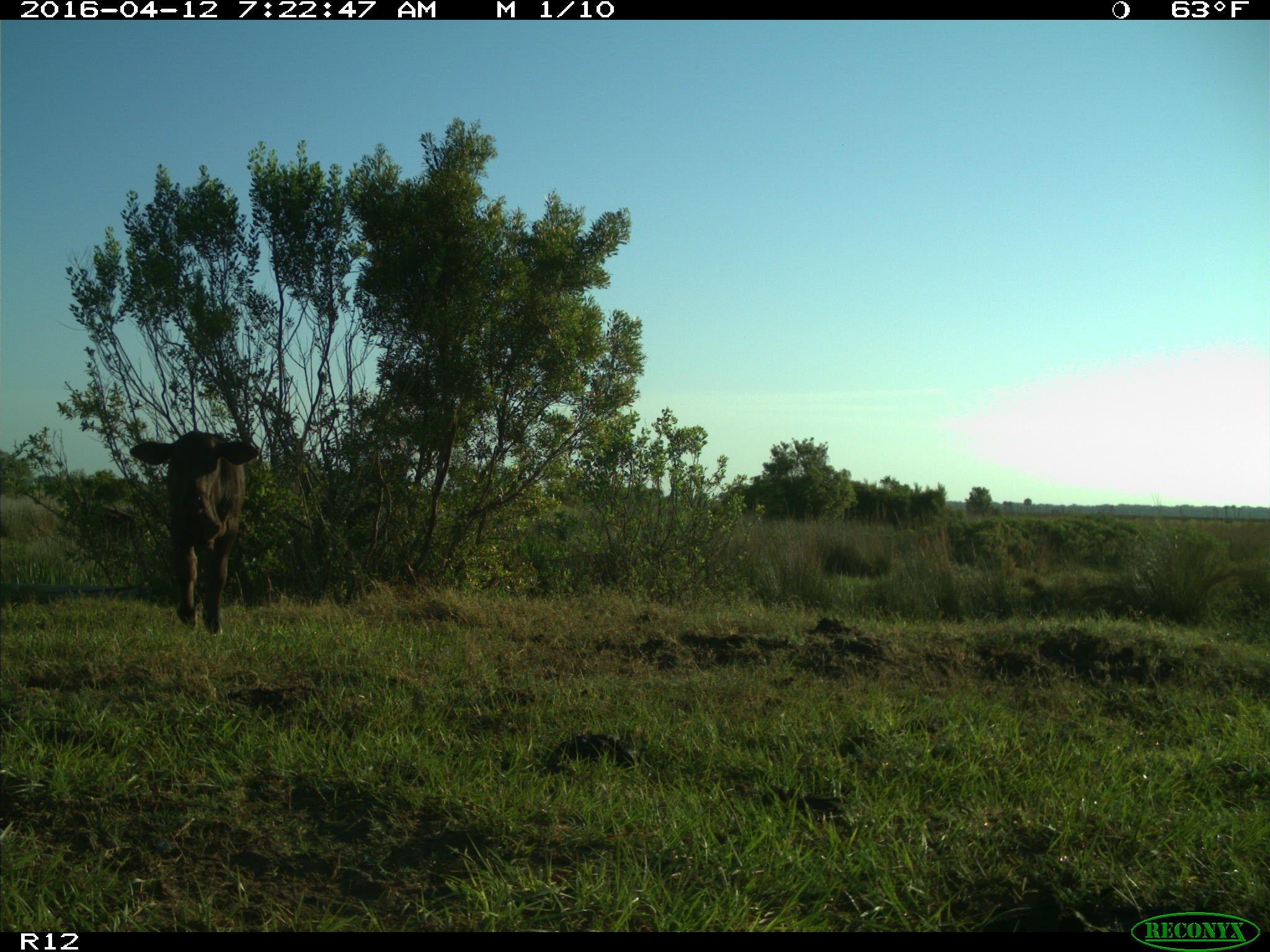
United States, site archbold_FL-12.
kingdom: Animalia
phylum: Chordata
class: Mammalia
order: Artiodactyla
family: Bovidae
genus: Bos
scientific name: Bos taurus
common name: domestic cow